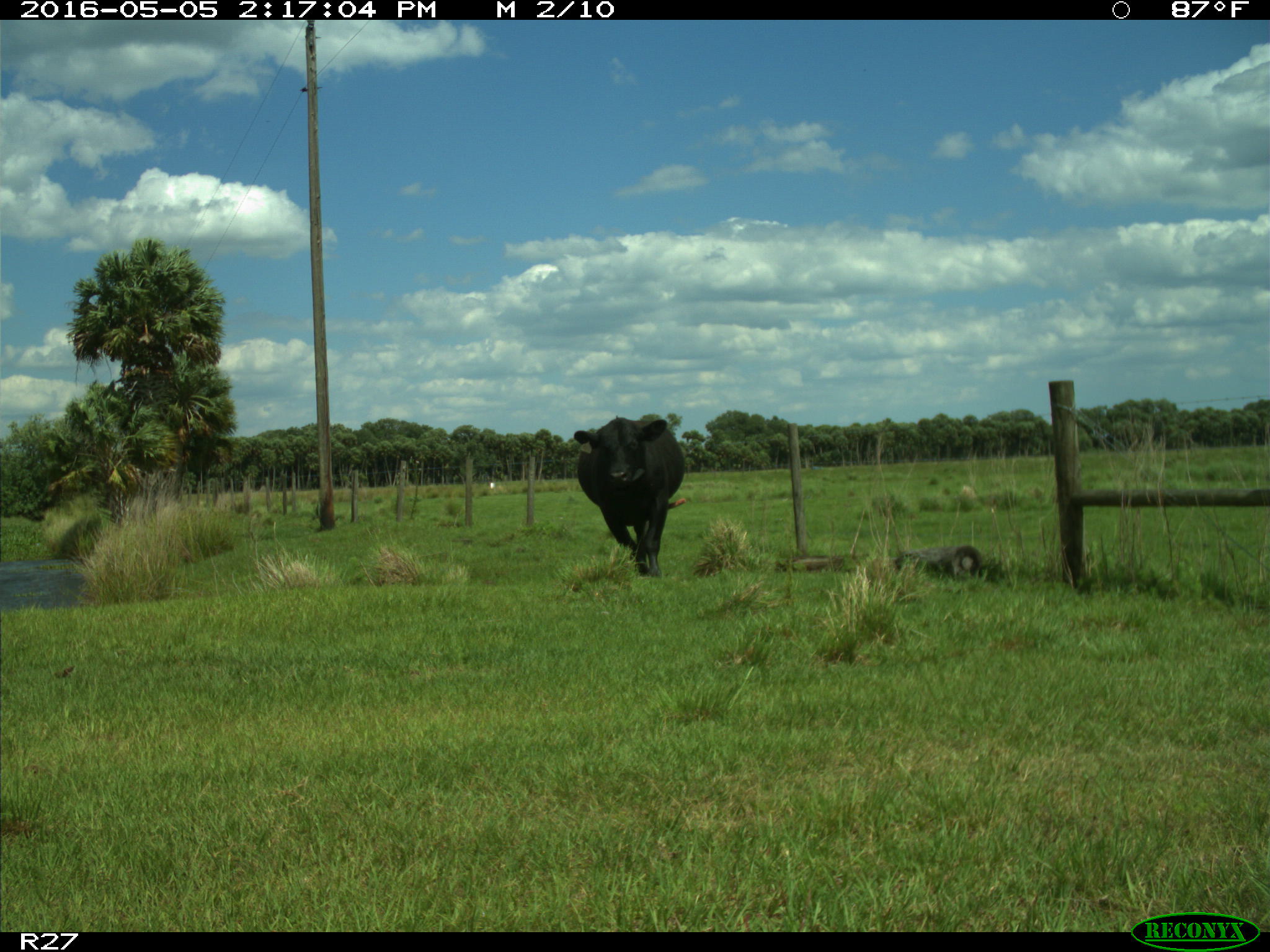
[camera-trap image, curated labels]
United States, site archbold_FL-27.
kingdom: Animalia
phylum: Chordata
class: Mammalia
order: Artiodactyla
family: Bovidae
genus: Bos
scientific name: Bos taurus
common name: domestic cow